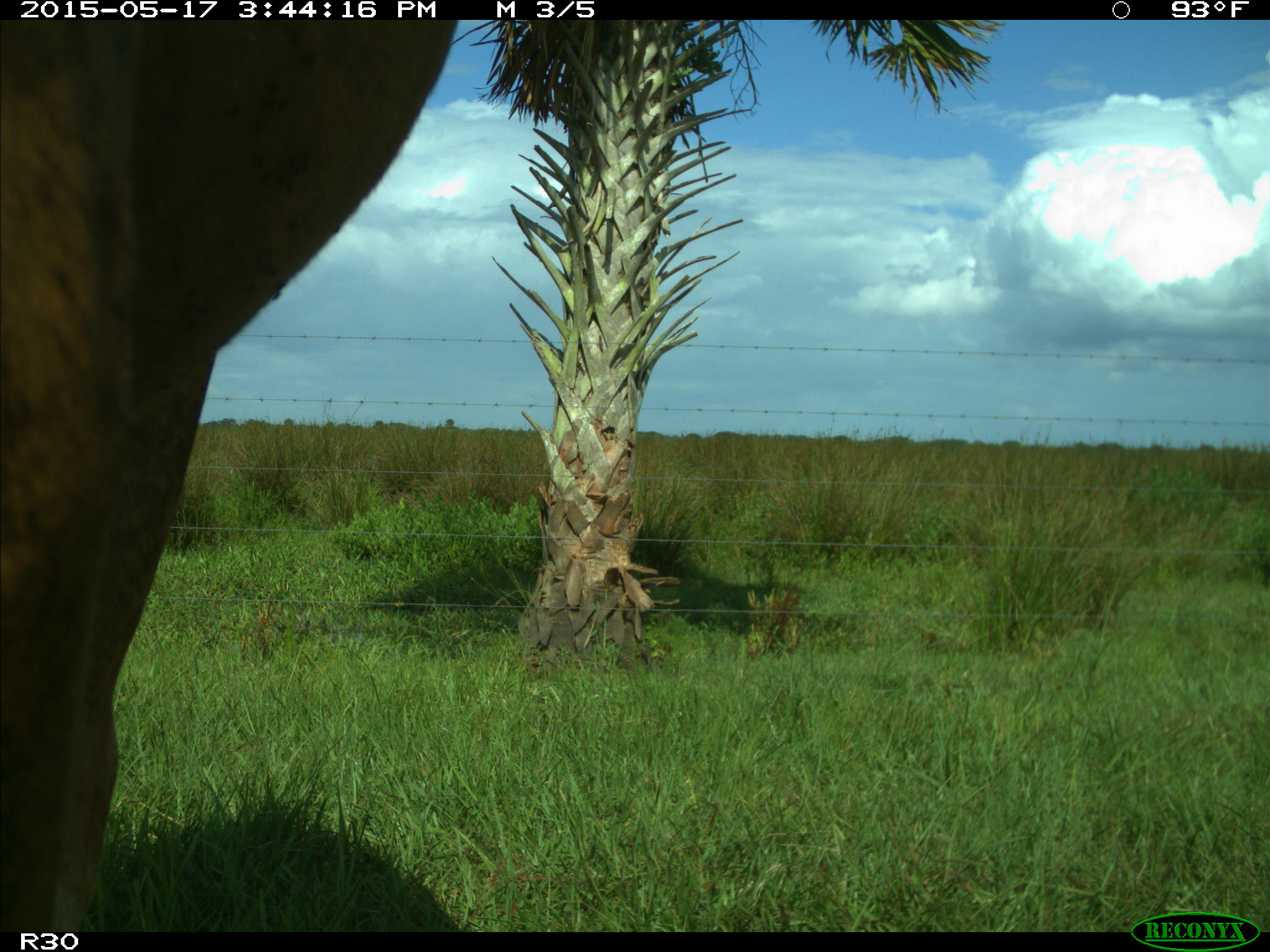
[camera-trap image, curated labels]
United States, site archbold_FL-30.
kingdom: Animalia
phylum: Chordata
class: Mammalia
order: Artiodactyla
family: Bovidae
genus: Bos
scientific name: Bos taurus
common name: domestic cow